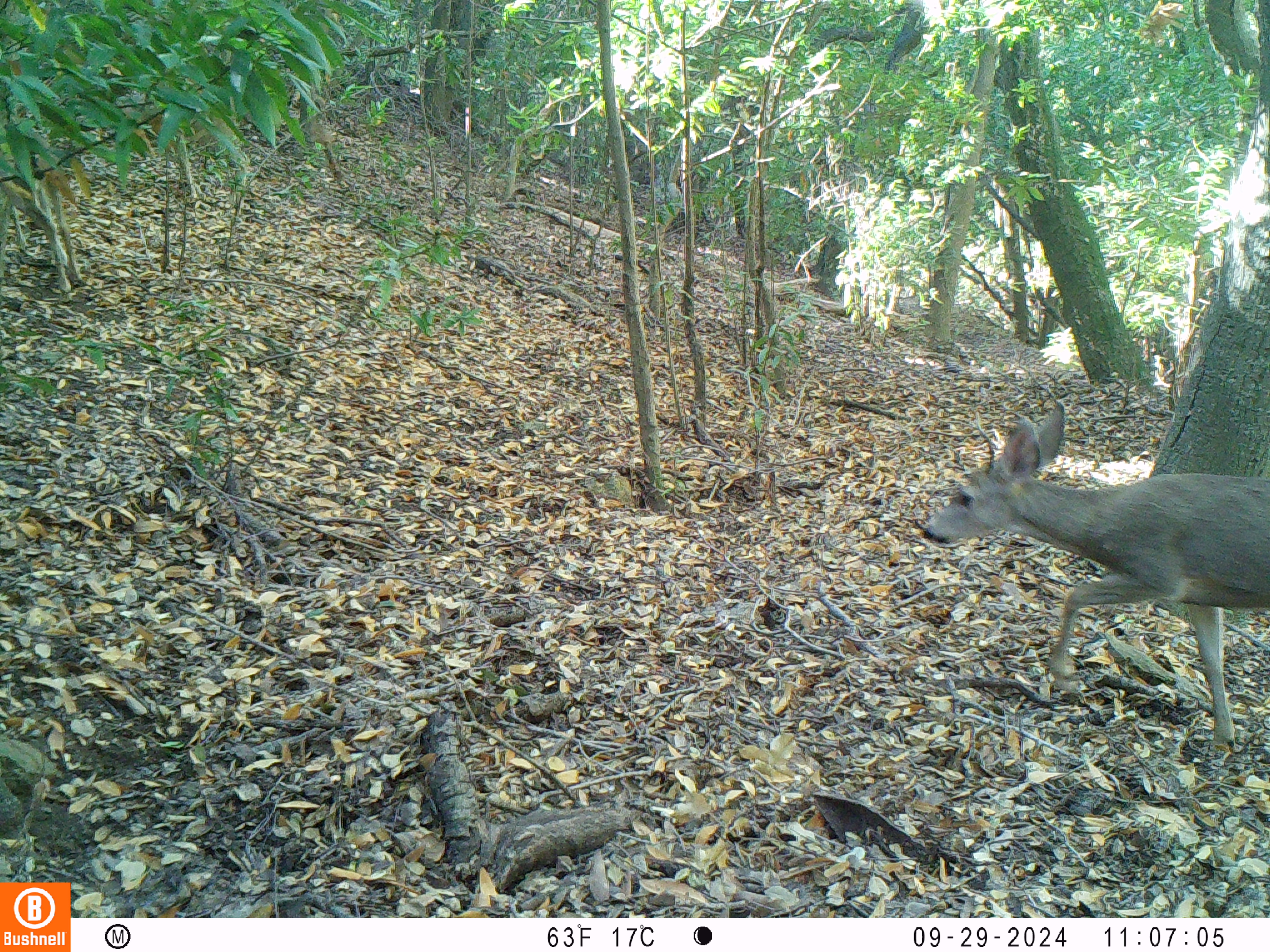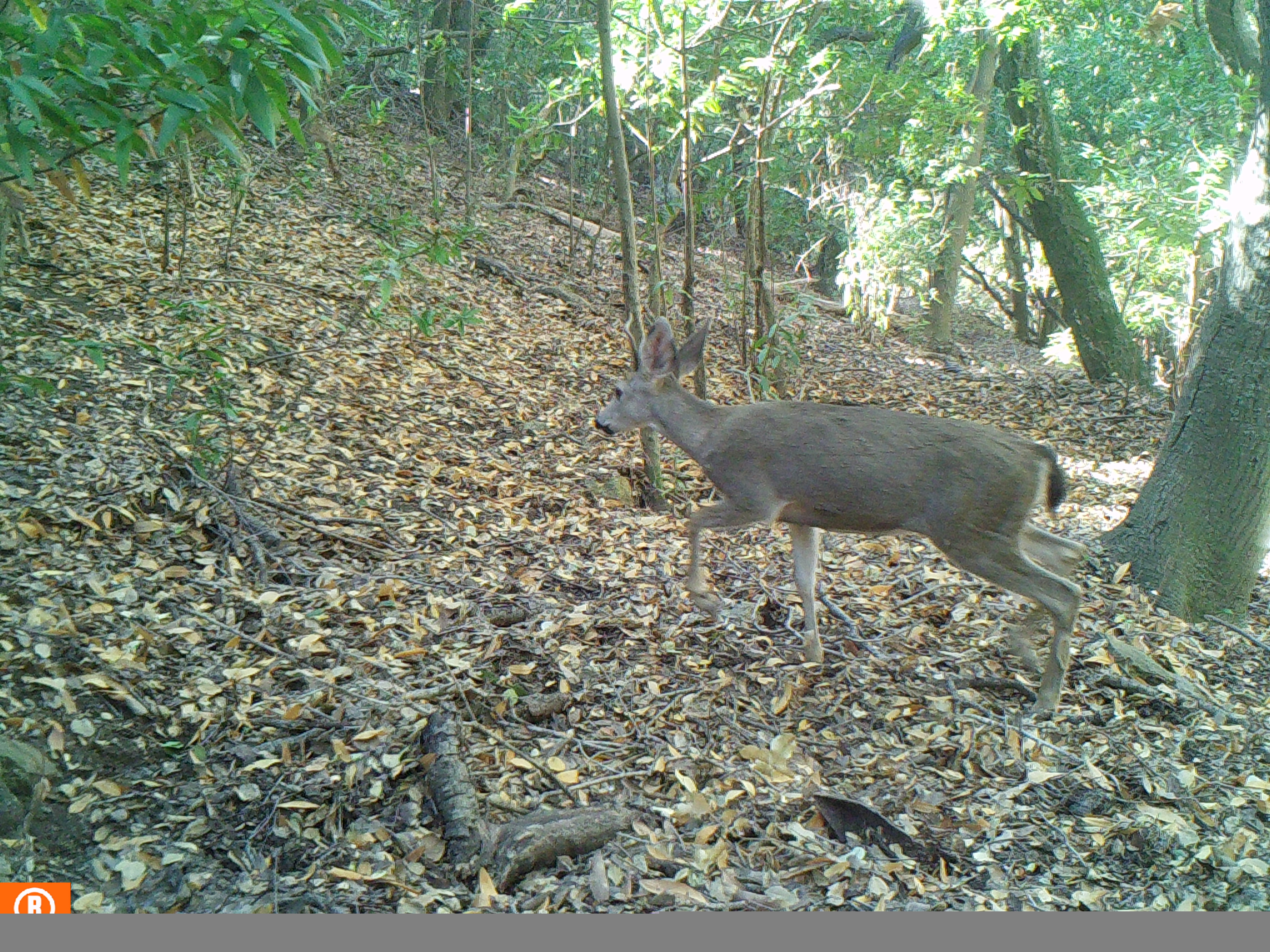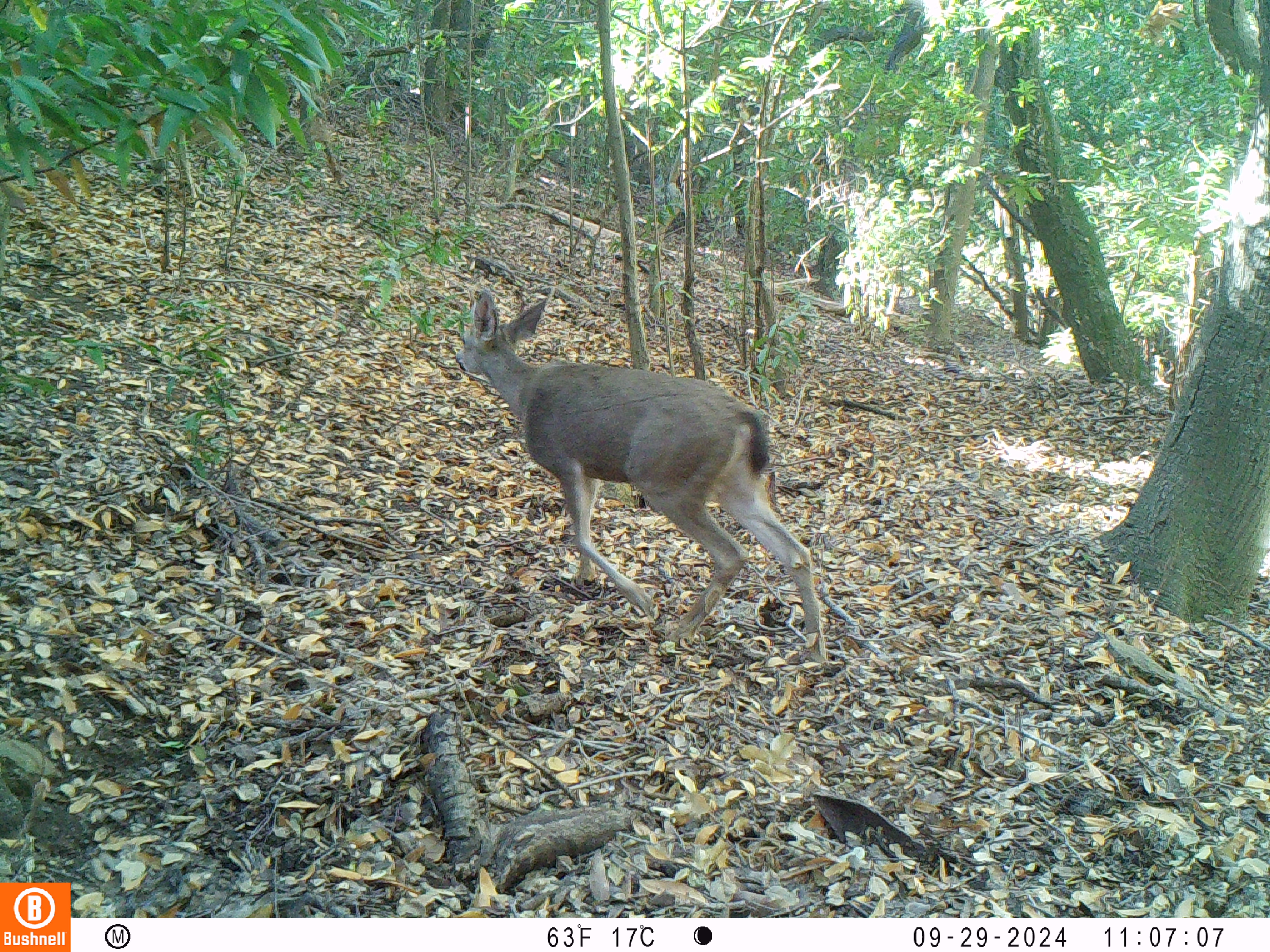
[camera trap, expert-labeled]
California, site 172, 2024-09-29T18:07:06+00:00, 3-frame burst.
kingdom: Animalia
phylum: Chordata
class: Mammalia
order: Artiodactyla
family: Cervidae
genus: Odocoileus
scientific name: Odocoileus hemionus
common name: mule deer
Mule deer (Odocoileus hemionus).